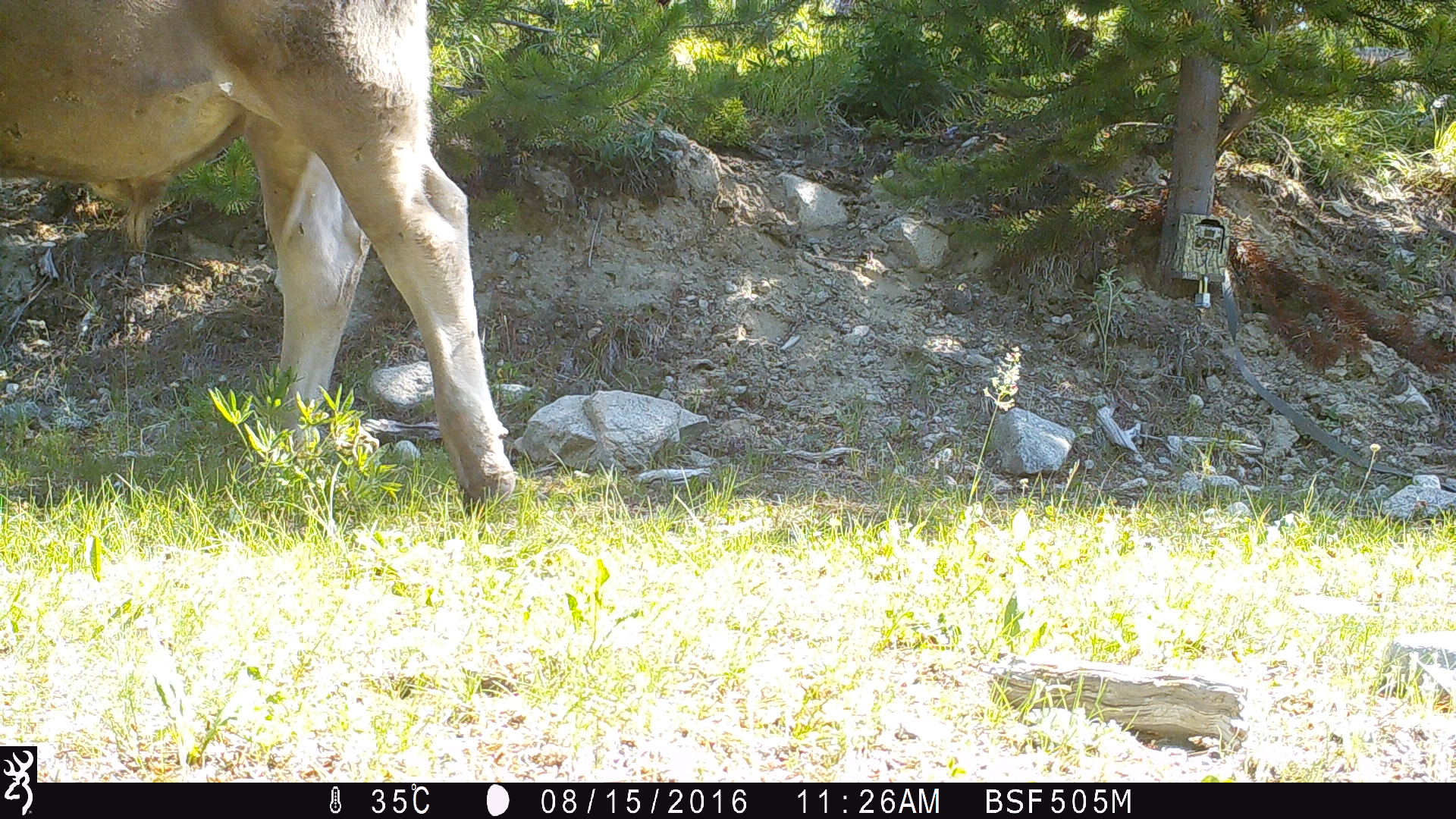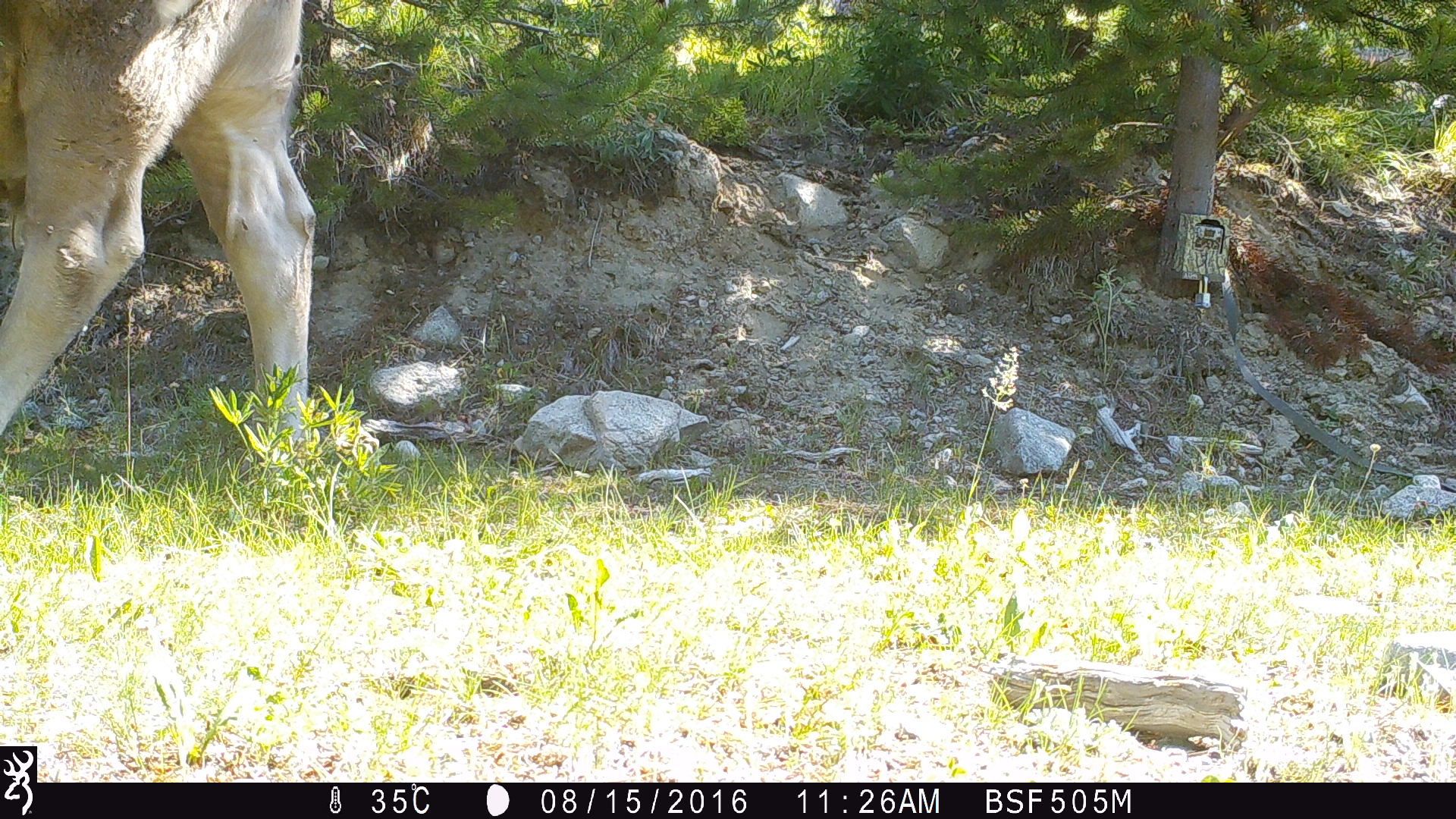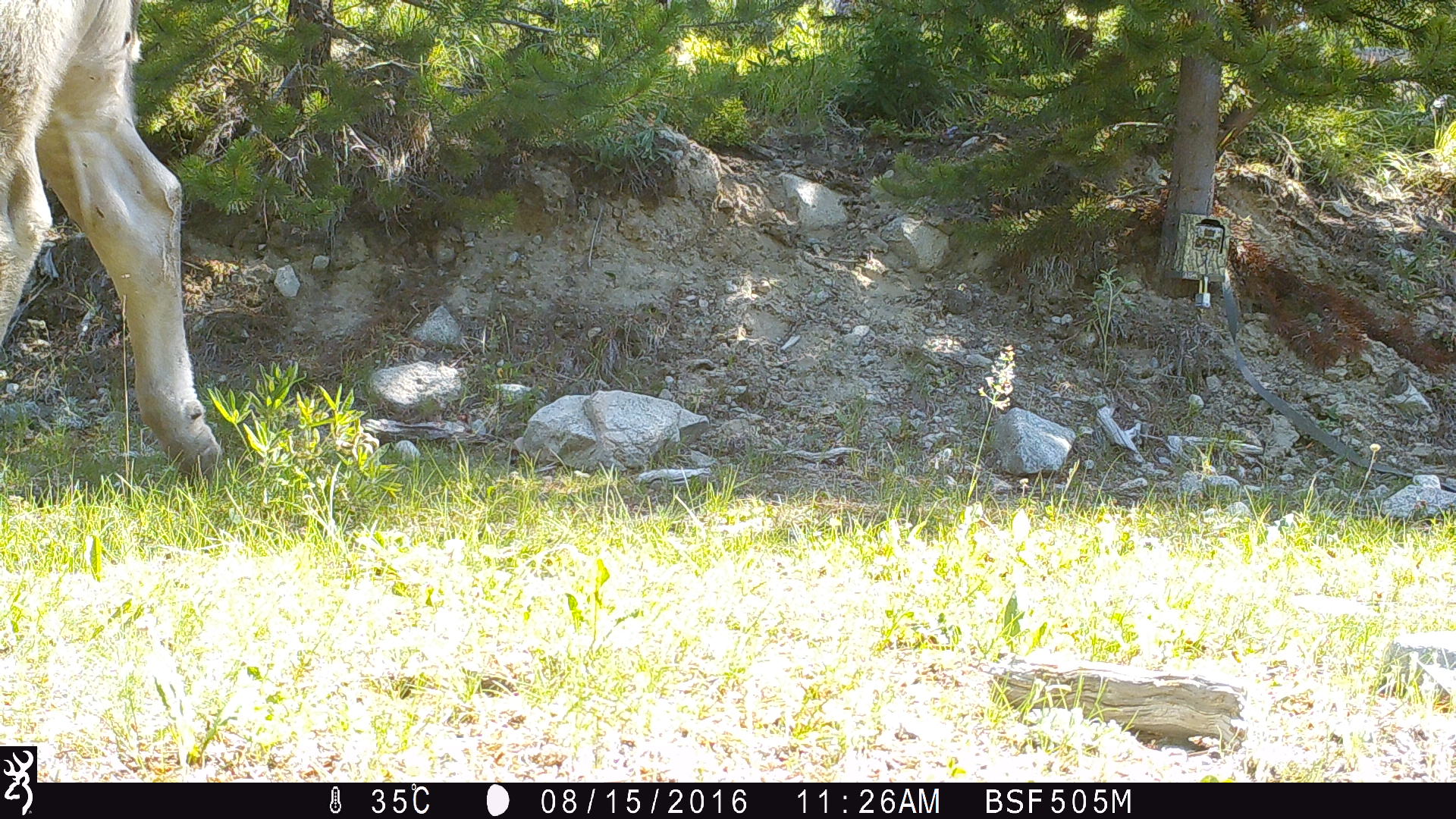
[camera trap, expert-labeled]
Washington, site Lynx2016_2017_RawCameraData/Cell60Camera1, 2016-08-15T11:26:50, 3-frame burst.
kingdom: Animalia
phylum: Chordata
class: Mammalia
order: Artiodactyla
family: Bovidae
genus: Bos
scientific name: Bos taurus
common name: domestic cattle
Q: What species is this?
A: Domestic cattle (Bos taurus).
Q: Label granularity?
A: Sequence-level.